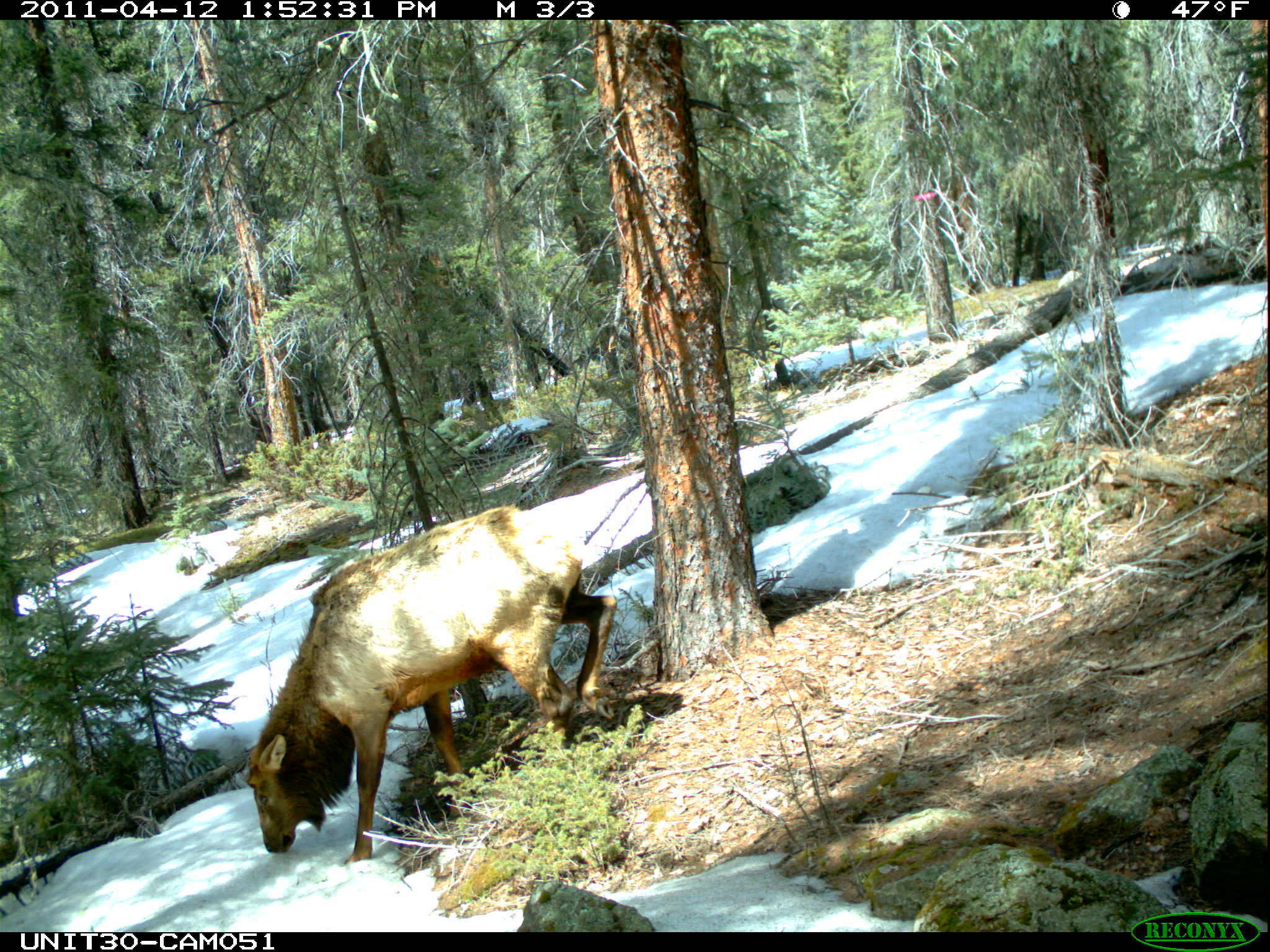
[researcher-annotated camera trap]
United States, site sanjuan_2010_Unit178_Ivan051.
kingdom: Animalia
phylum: Chordata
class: Mammalia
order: Artiodactyla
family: Cervidae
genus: Cervus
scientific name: Cervus elaphus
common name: red deer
Cervus elaphus (red deer).